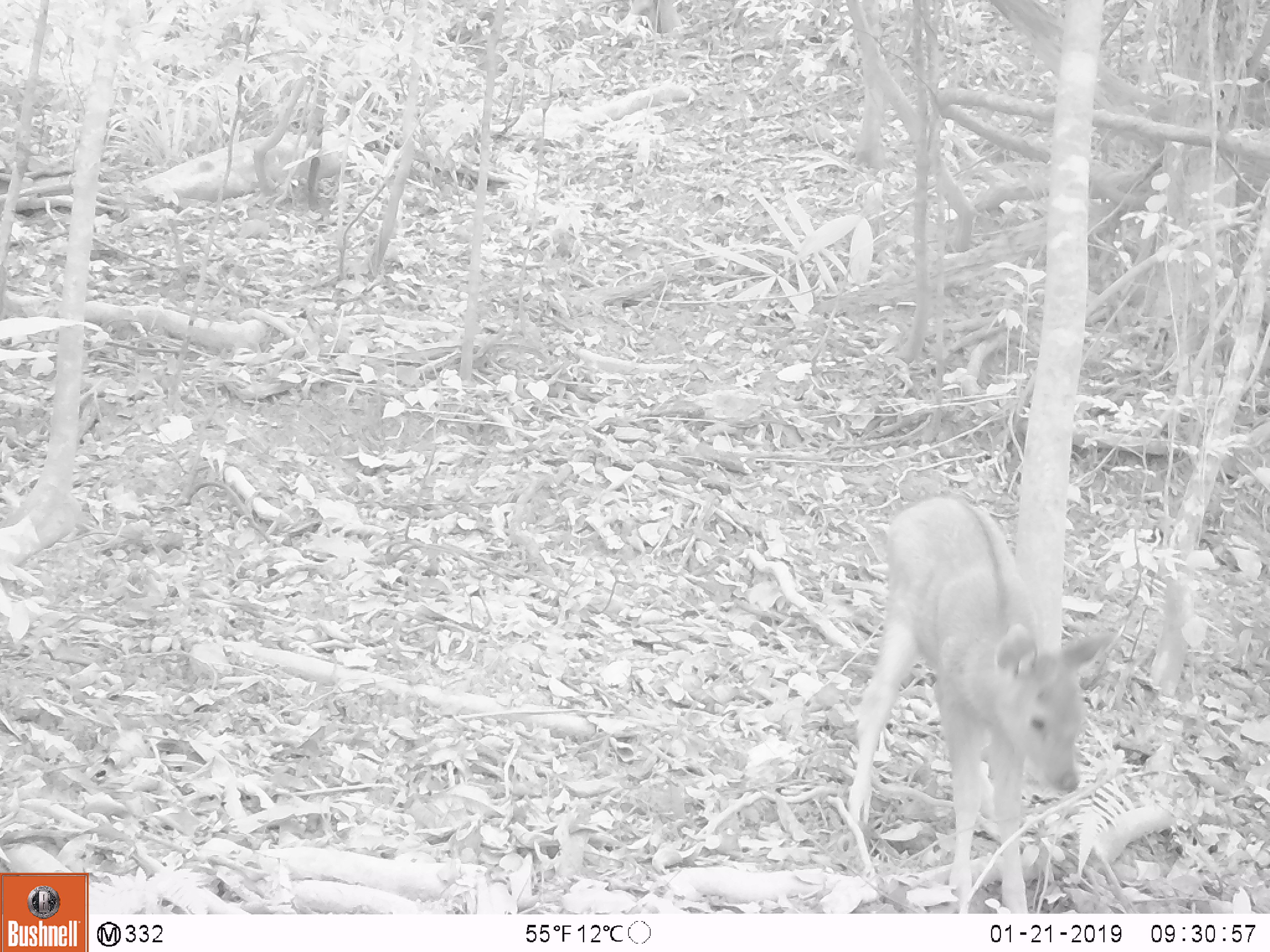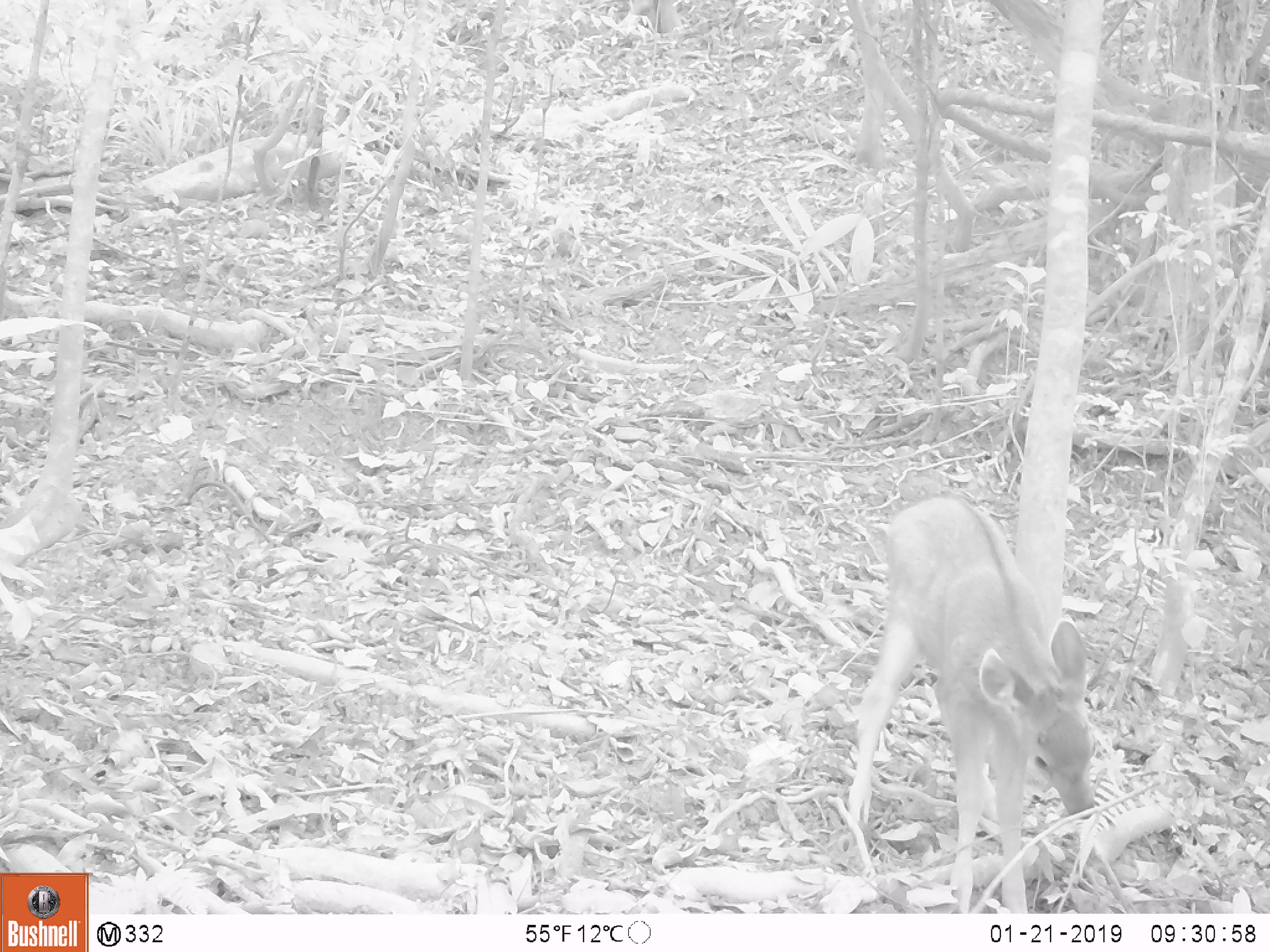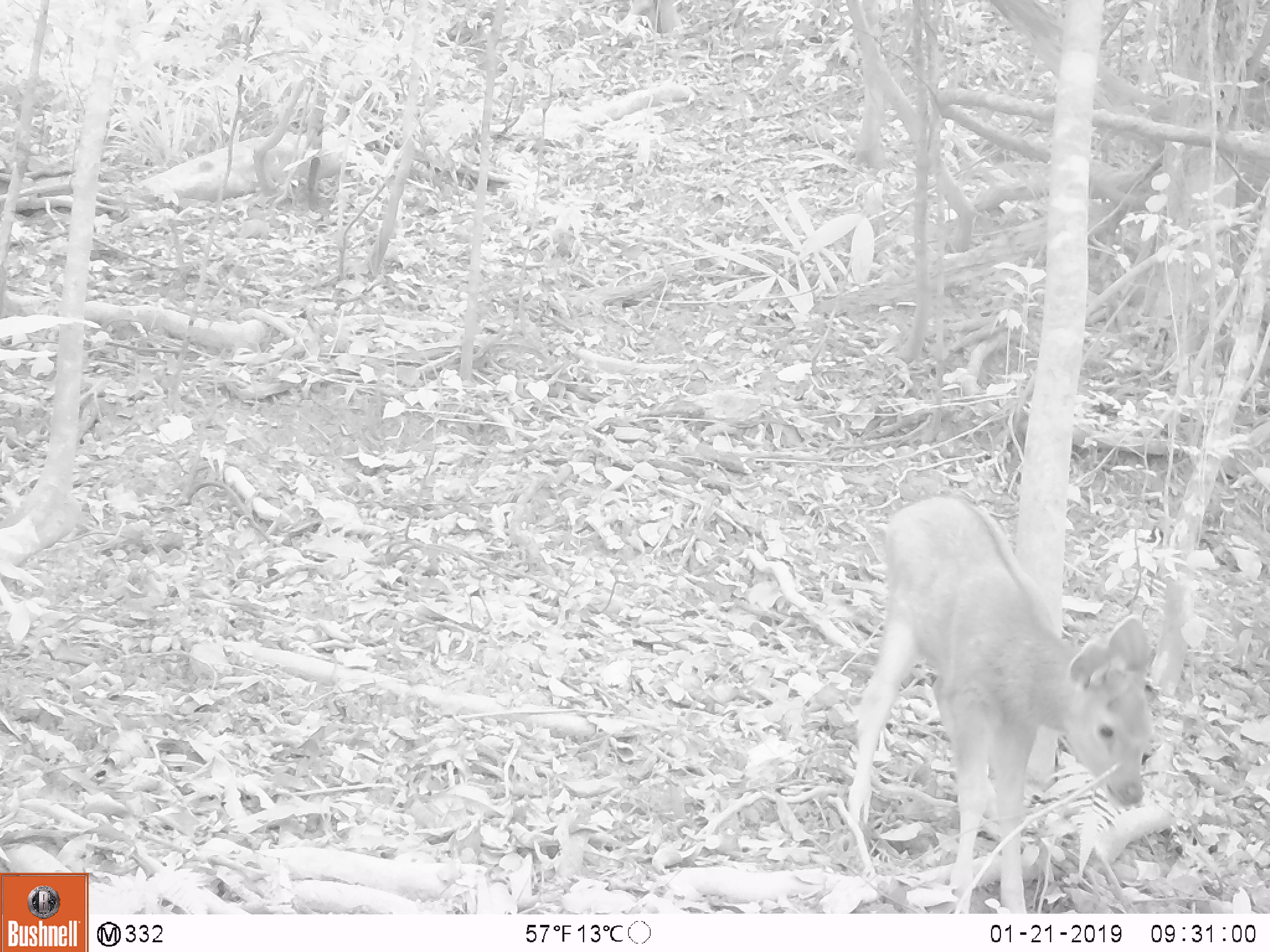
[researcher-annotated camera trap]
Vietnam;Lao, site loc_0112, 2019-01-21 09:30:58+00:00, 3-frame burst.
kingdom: Animalia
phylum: Chordata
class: Mammalia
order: Artiodactyla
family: Cervidae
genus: Rusa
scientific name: Rusa unicolor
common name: sambar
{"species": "sambar (Rusa unicolor)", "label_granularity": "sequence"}